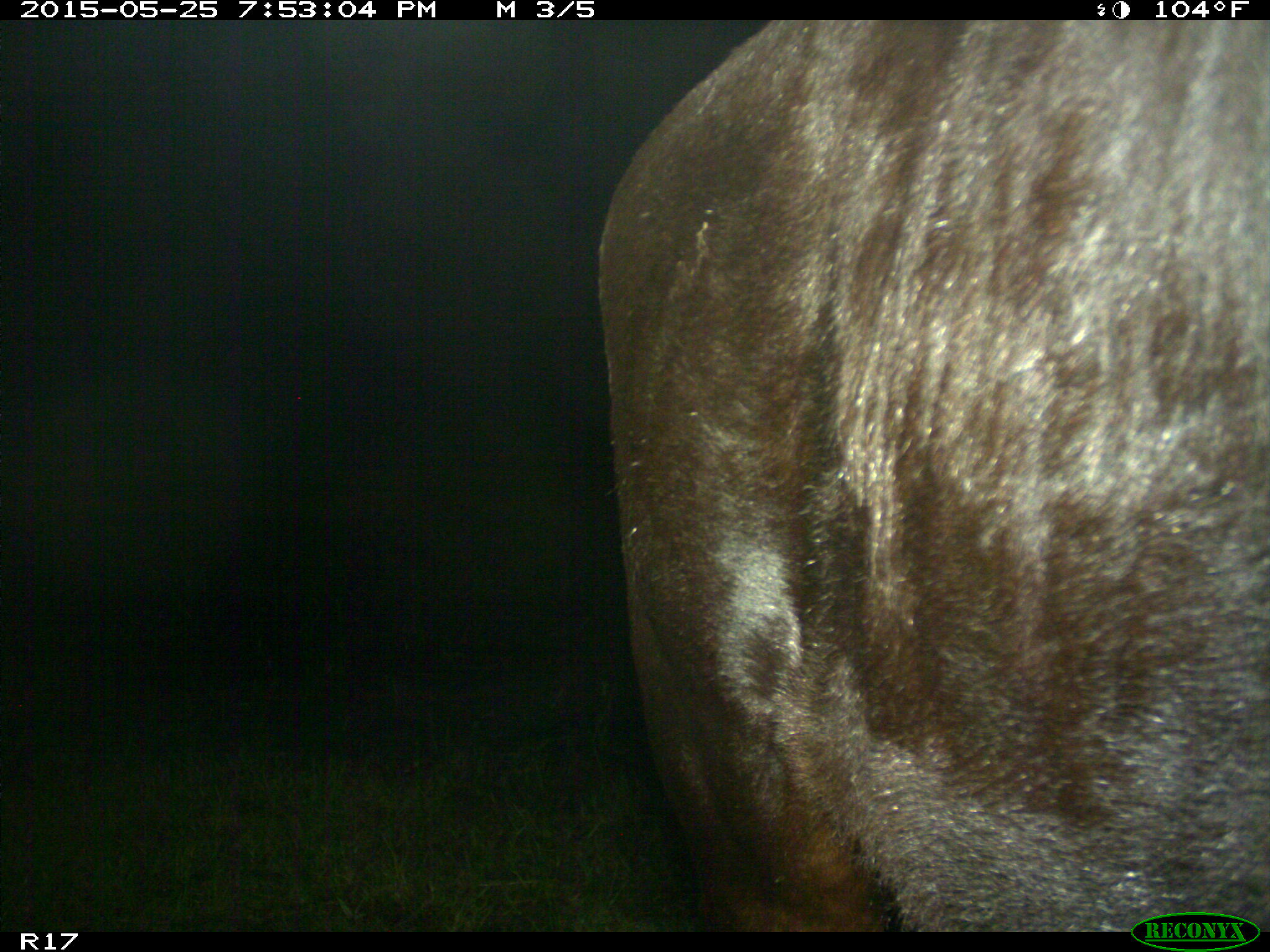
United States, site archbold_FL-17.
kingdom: Animalia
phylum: Chordata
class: Mammalia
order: Artiodactyla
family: Bovidae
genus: Bos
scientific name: Bos taurus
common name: domestic cow